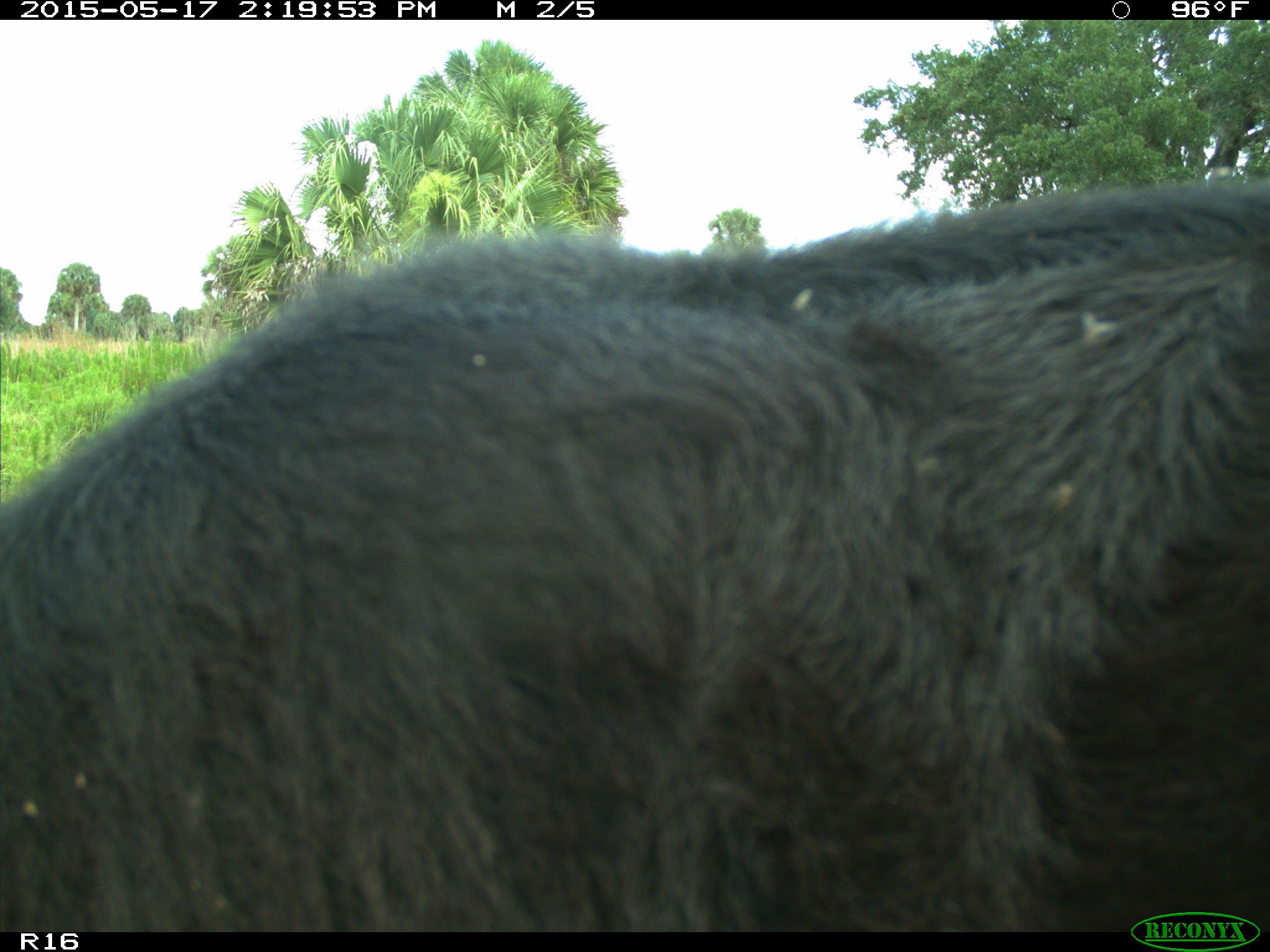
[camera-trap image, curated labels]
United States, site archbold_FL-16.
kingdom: Animalia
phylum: Chordata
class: Mammalia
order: Artiodactyla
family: Bovidae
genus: Bos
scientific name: Bos taurus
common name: domestic cow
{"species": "Bos taurus (domestic cow)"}